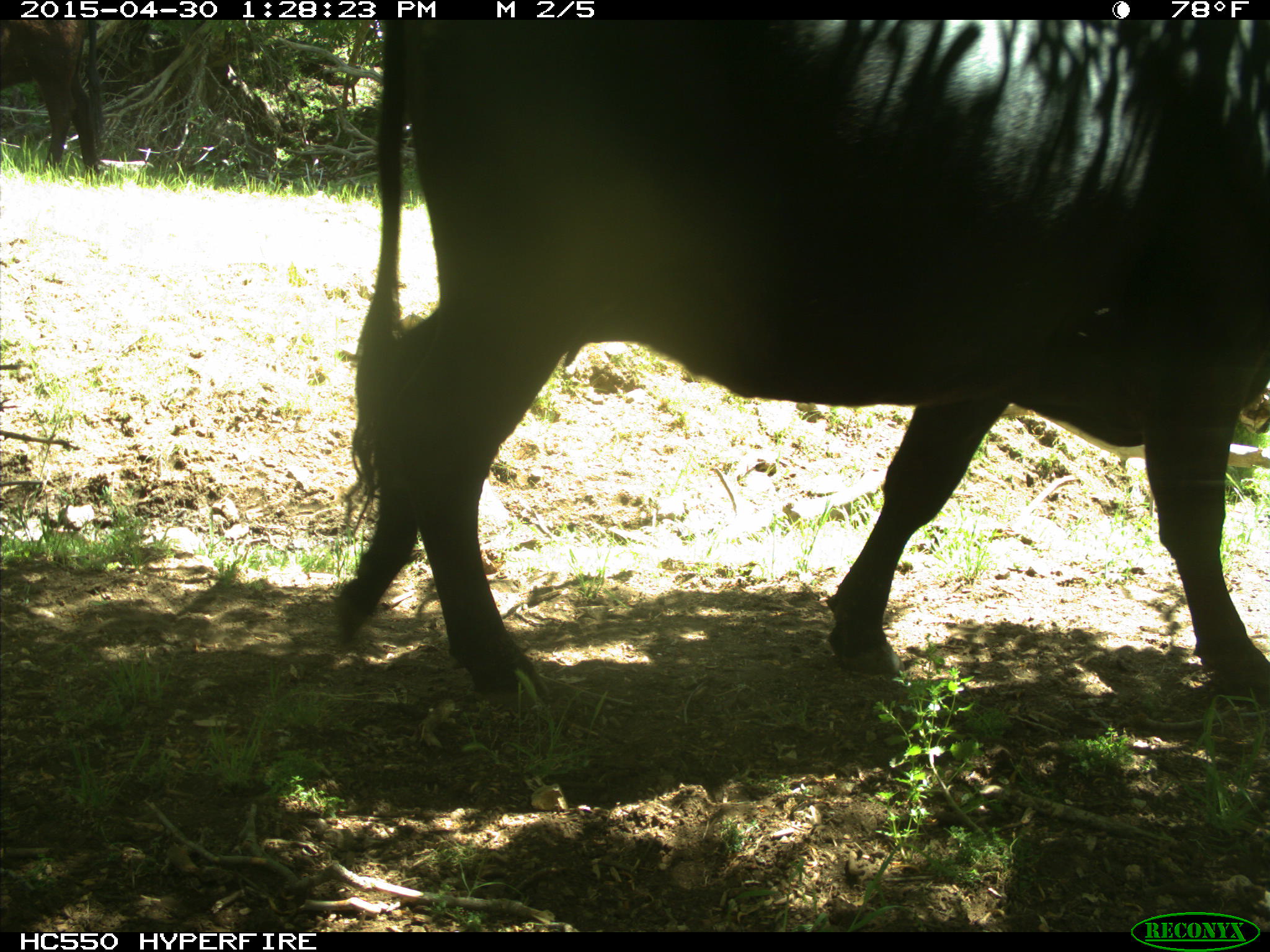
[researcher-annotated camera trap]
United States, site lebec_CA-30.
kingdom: Animalia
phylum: Chordata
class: Mammalia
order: Artiodactyla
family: Bovidae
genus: Bos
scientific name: Bos taurus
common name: domestic cow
Bos taurus (domestic cow).